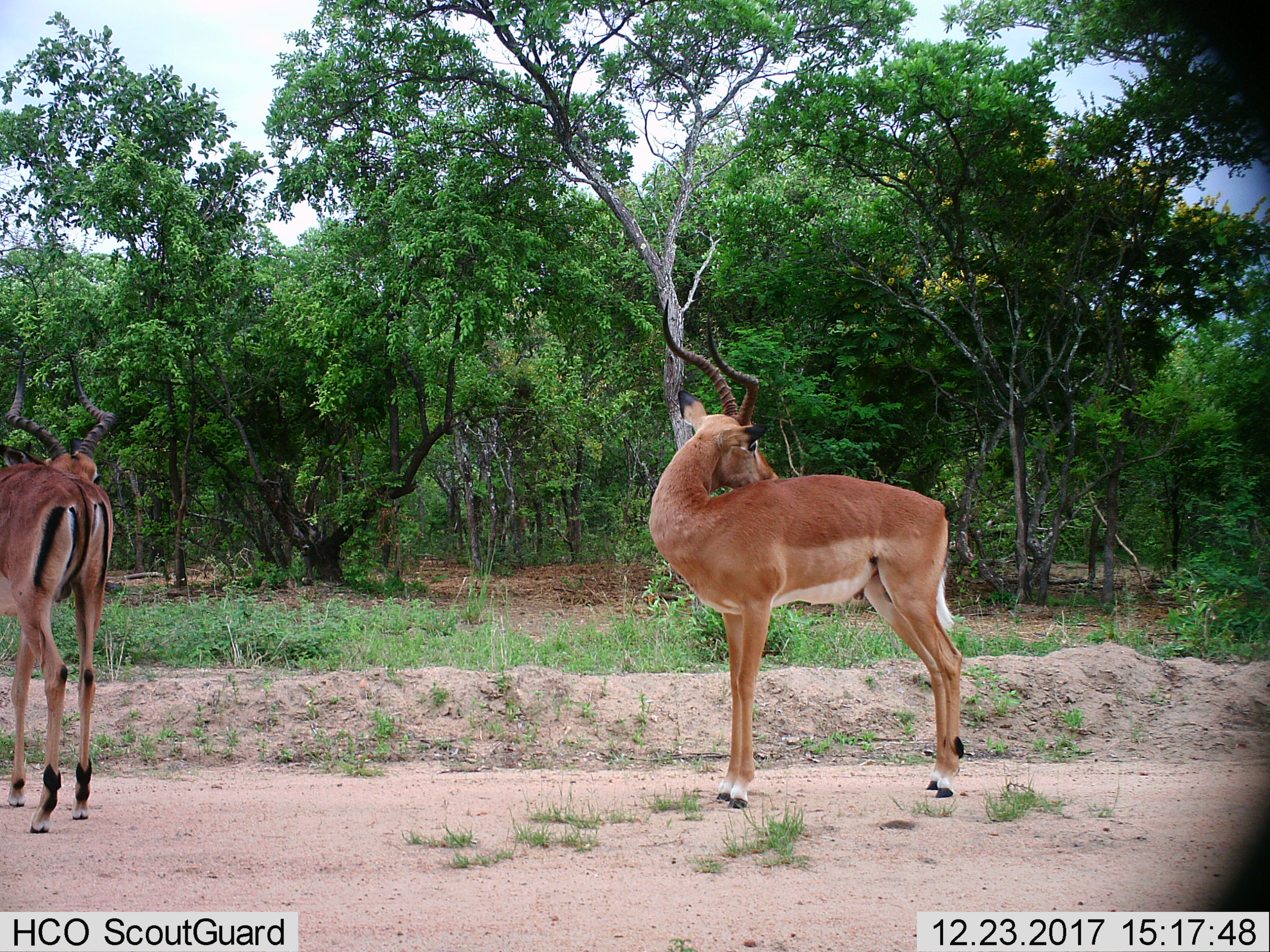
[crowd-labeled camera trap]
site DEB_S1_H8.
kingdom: Animalia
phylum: Chordata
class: Mammalia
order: Artiodactyla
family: Bovidae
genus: Aepyceros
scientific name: Aepyceros melampus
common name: impala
Impala (Aepyceros melampus), count 2. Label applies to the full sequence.